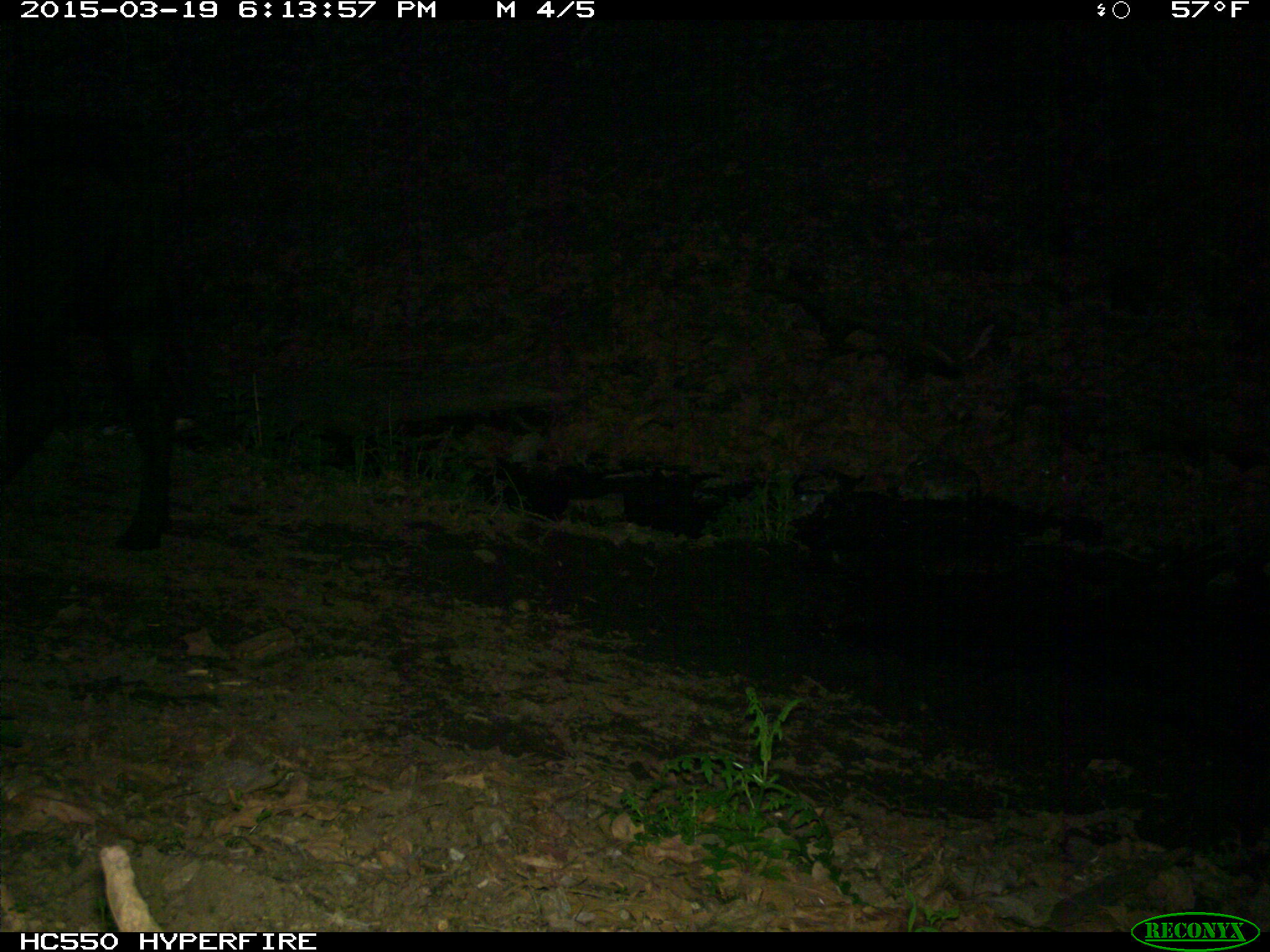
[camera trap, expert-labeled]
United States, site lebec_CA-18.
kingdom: Animalia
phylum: Chordata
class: Mammalia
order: Artiodactyla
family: Bovidae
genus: Bos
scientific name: Bos taurus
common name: domestic cow